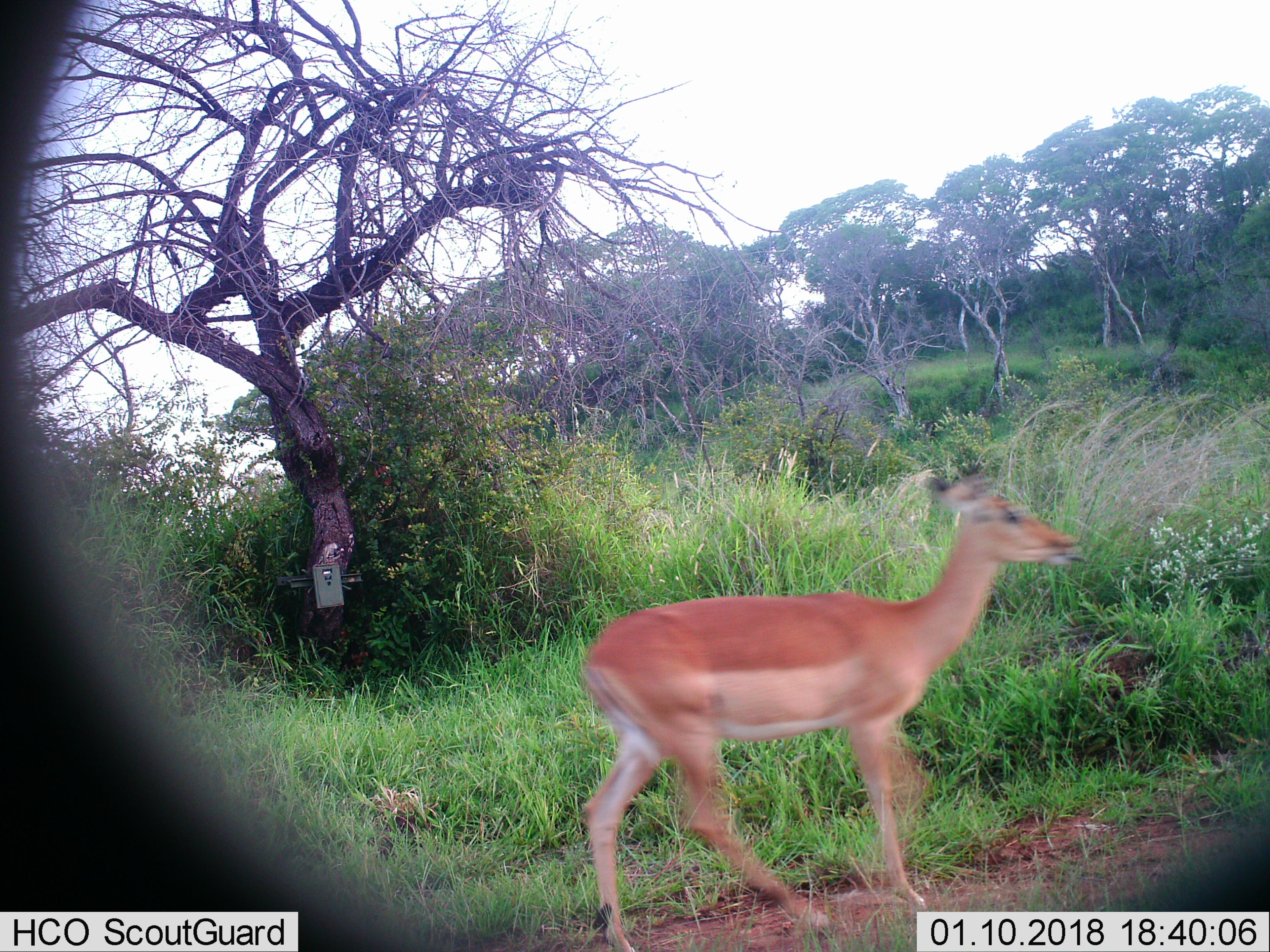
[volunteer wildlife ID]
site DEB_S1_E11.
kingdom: Animalia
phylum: Chordata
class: Mammalia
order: Artiodactyla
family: Bovidae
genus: Aepyceros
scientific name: Aepyceros melampus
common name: impala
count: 1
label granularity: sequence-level